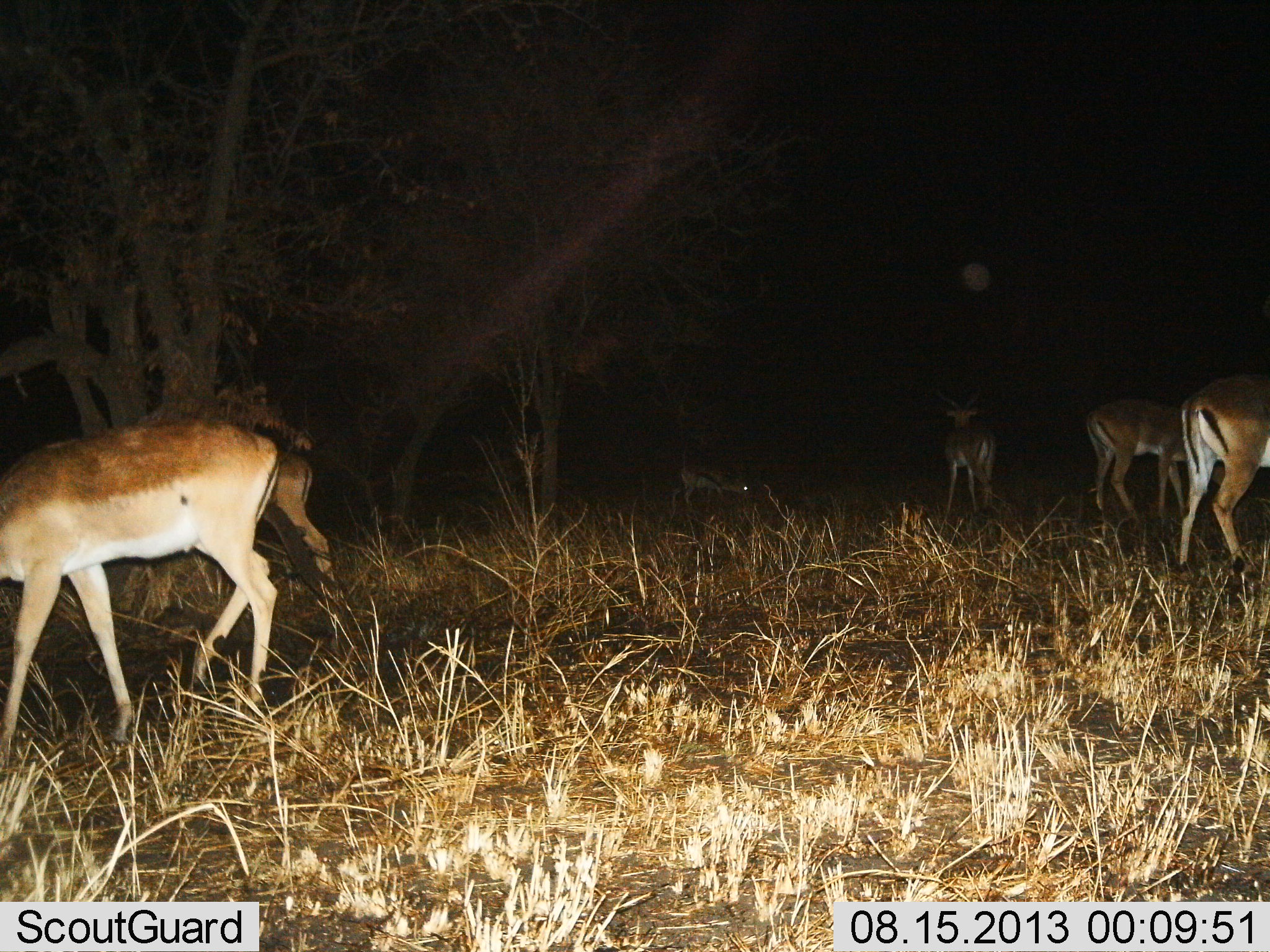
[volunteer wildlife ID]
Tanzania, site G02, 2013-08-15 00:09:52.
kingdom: Animalia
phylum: Chordata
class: Mammalia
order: Artiodactyla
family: Bovidae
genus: Aepyceros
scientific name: Aepyceros melampus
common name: impala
Impala (Aepyceros melampus), count 6. Behavior (volunteer vote fractions): standing 89%, resting 0%, moving 17%, interacting 6%. Young present (vote fraction): 0%. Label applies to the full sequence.